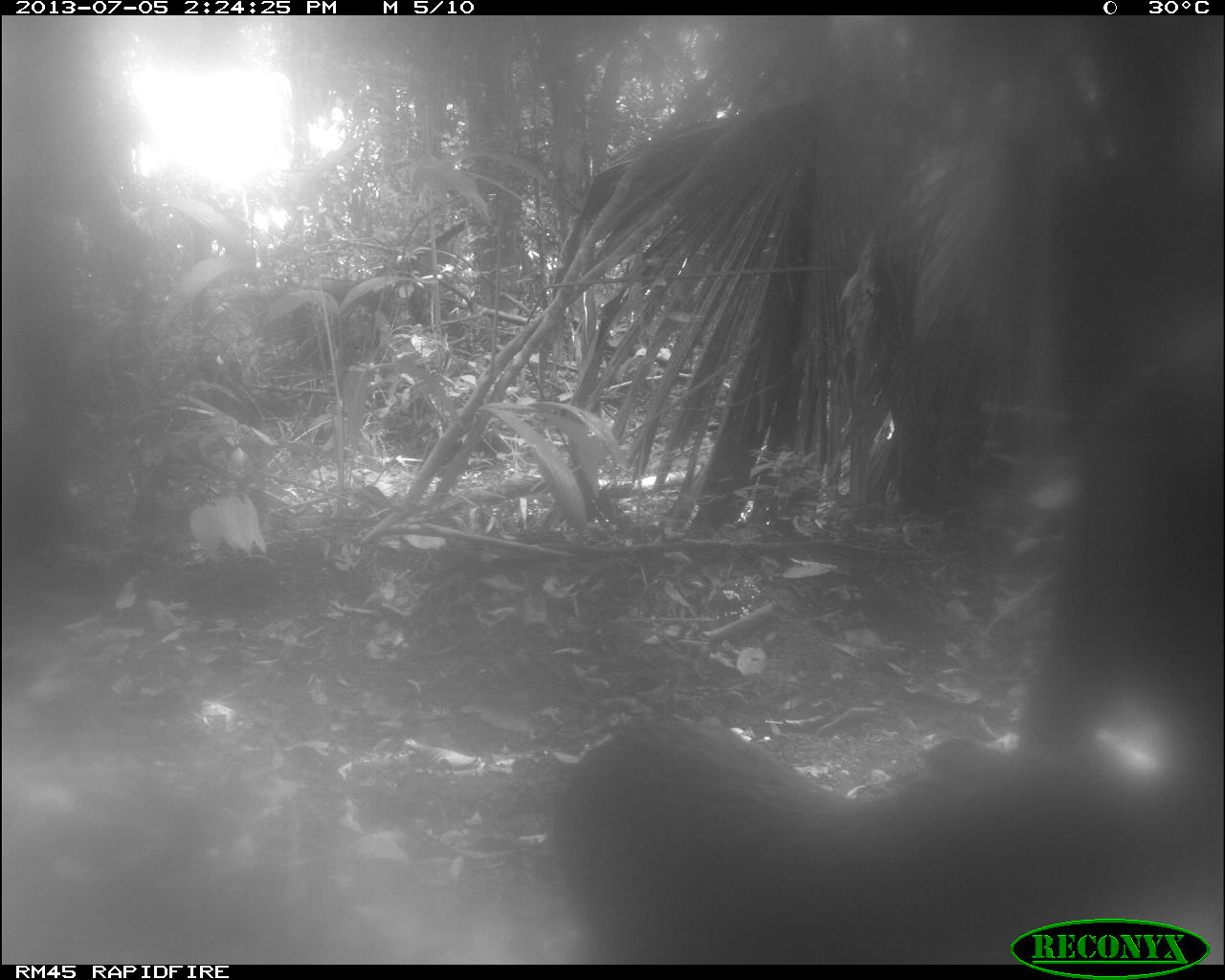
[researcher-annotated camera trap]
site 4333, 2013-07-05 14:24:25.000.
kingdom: Animalia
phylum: Chordata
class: Mammalia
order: Artiodactyla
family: Tayassuidae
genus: Tayassu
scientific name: Tayassu pecari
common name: white-lipped peccary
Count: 2.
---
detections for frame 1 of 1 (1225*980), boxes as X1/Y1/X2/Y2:
tayassu pecari: 543/707/1161/963